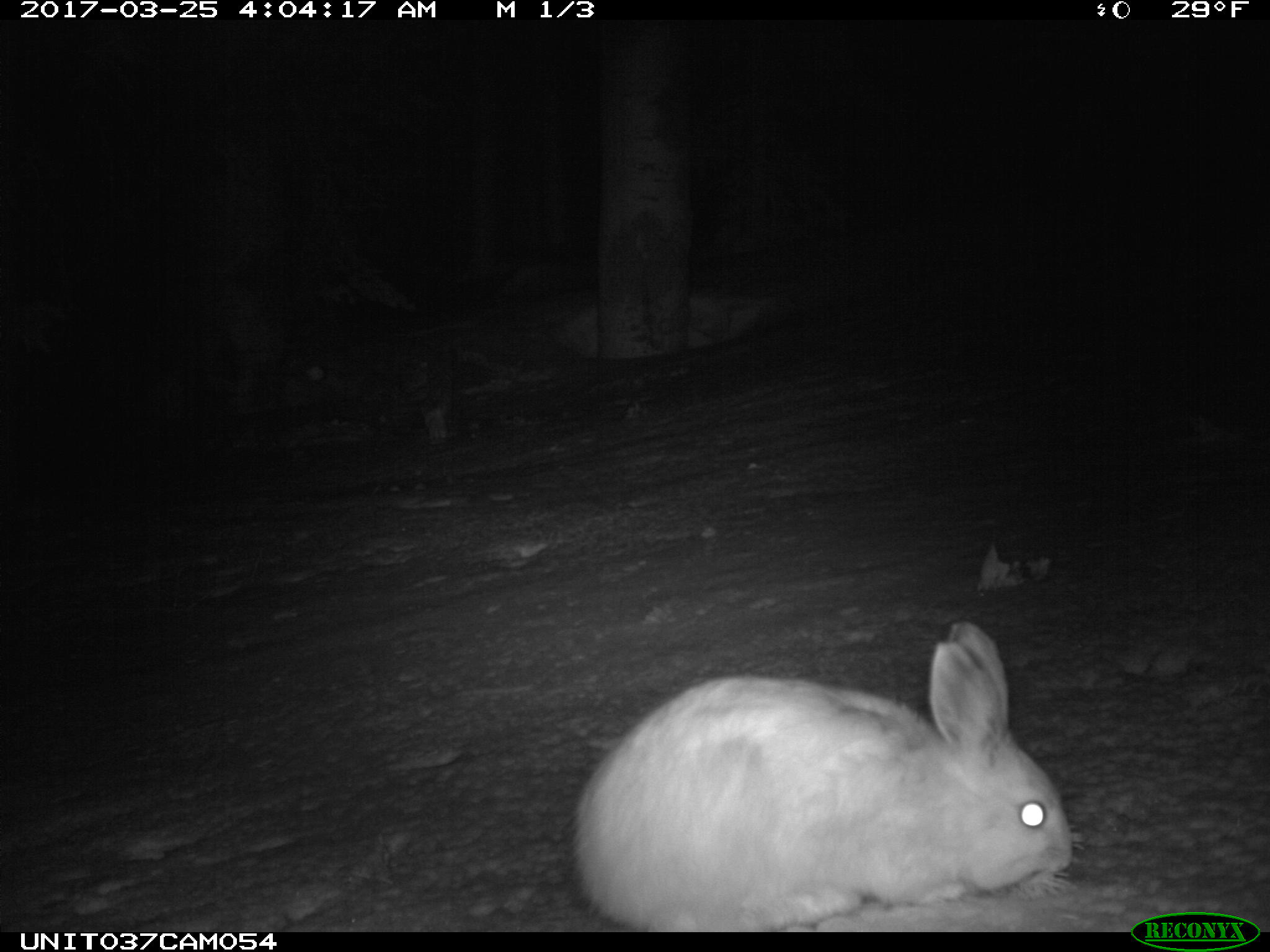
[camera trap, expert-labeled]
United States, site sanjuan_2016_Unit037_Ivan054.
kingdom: Animalia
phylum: Chordata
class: Mammalia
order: Lagomorpha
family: Leporidae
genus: Lepus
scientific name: Lepus americanus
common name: snowshoe hare